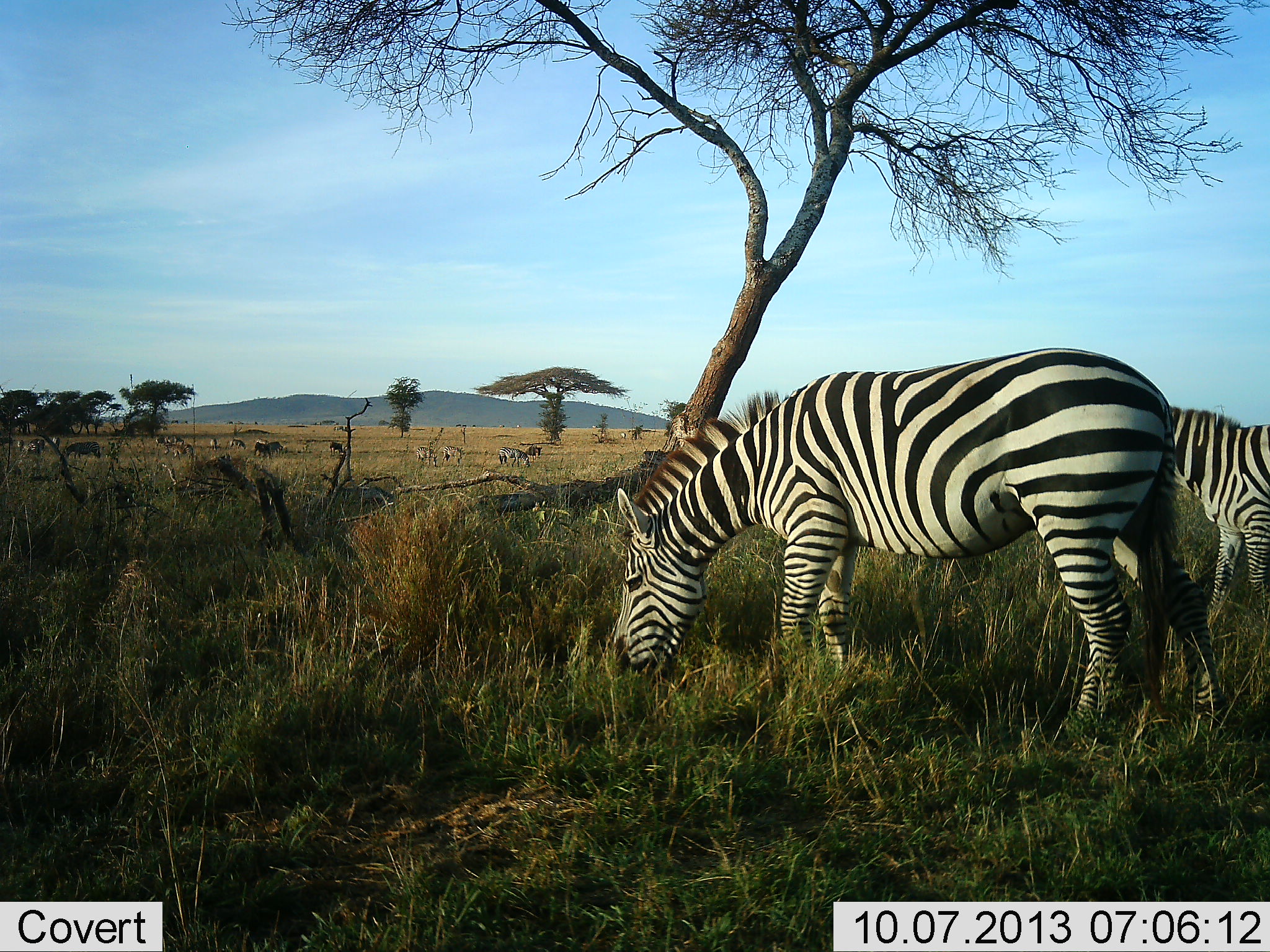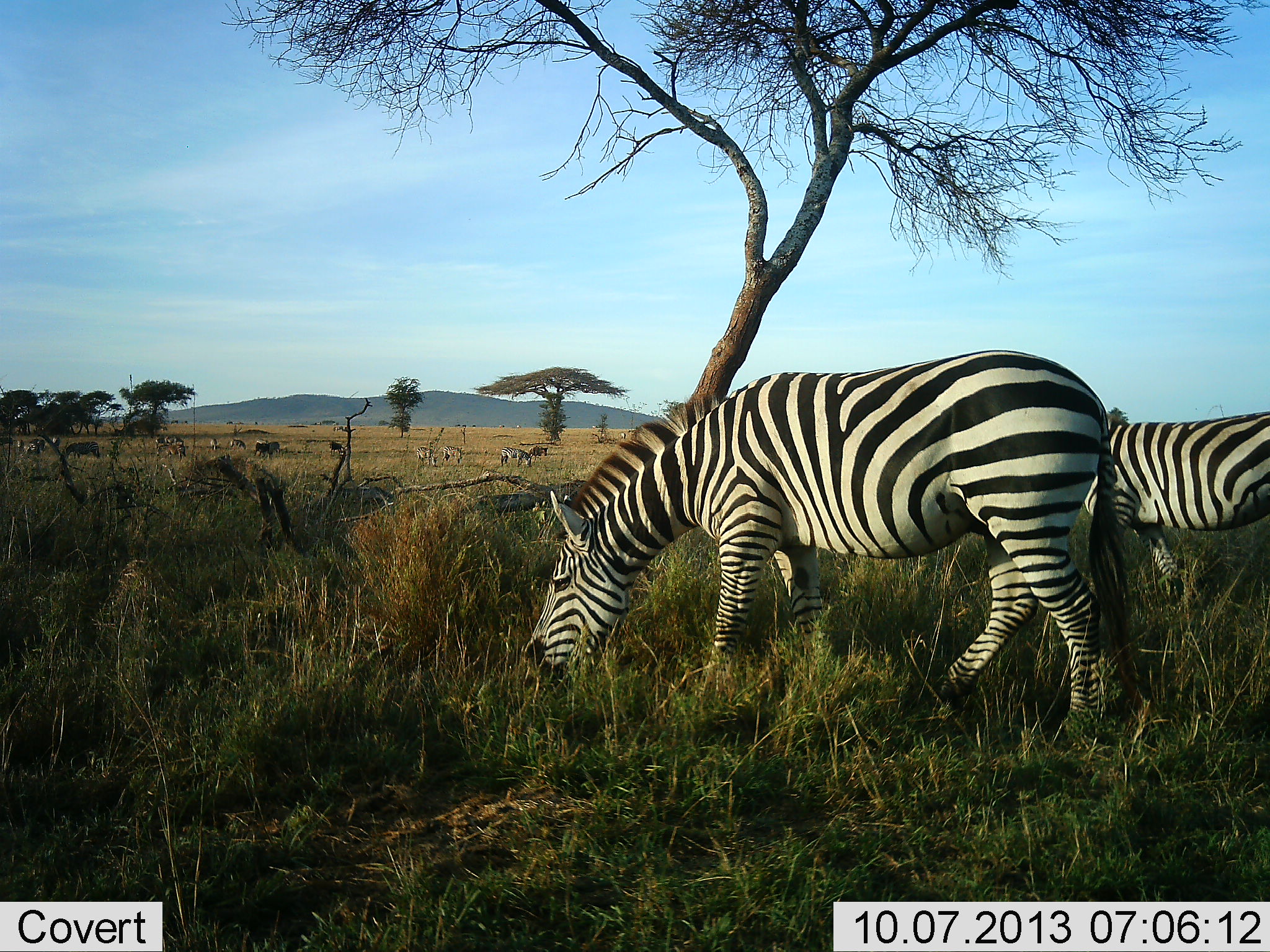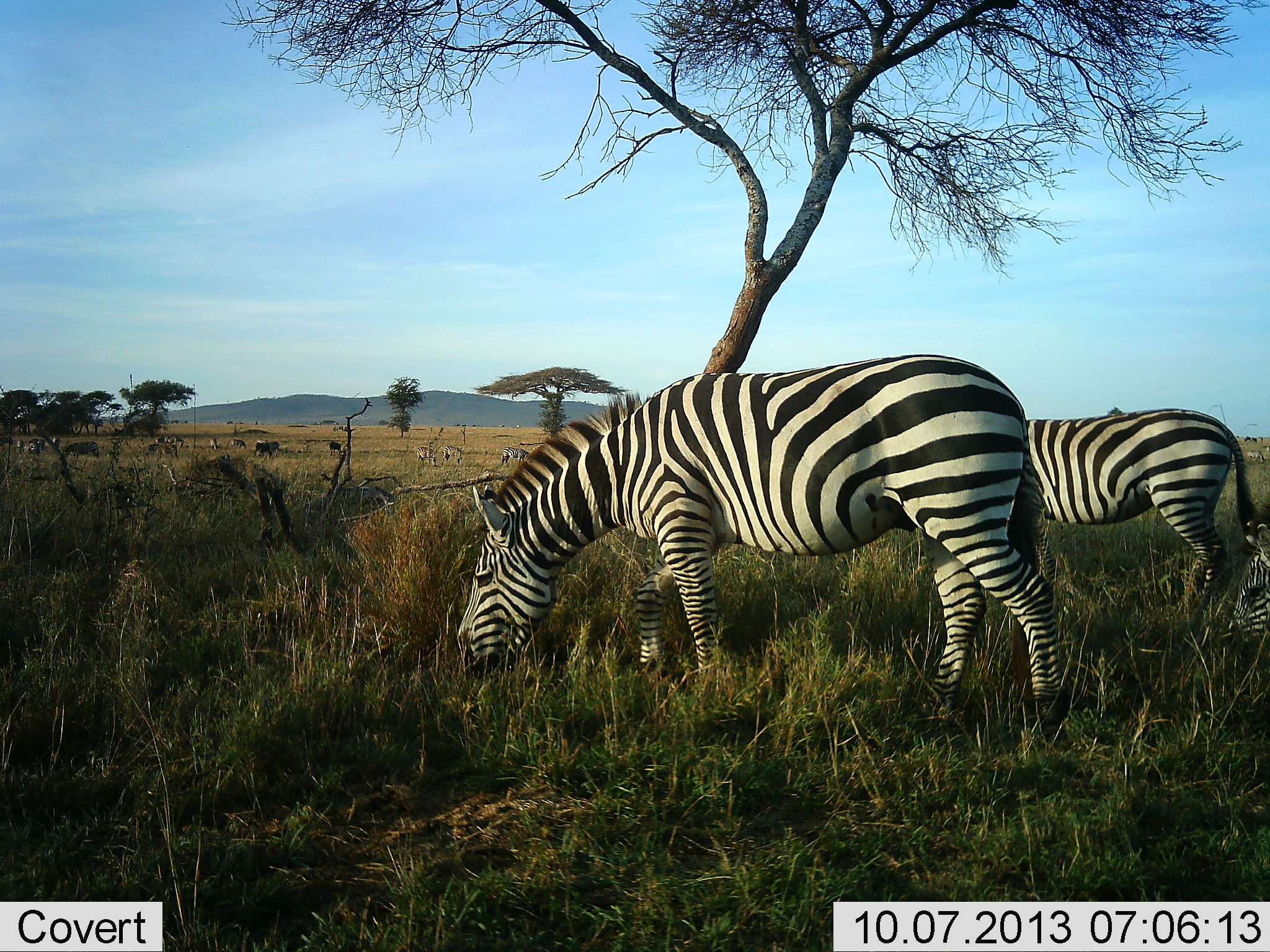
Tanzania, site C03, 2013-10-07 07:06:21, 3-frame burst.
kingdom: Animalia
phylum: Chordata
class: Mammalia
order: Perissodactyla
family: Equidae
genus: Equus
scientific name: Equus quagga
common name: plains zebra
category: zebra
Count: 11-50.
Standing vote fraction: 17%.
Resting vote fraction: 0%.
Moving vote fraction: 17%.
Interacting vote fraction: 0%.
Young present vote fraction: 0%.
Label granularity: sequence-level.